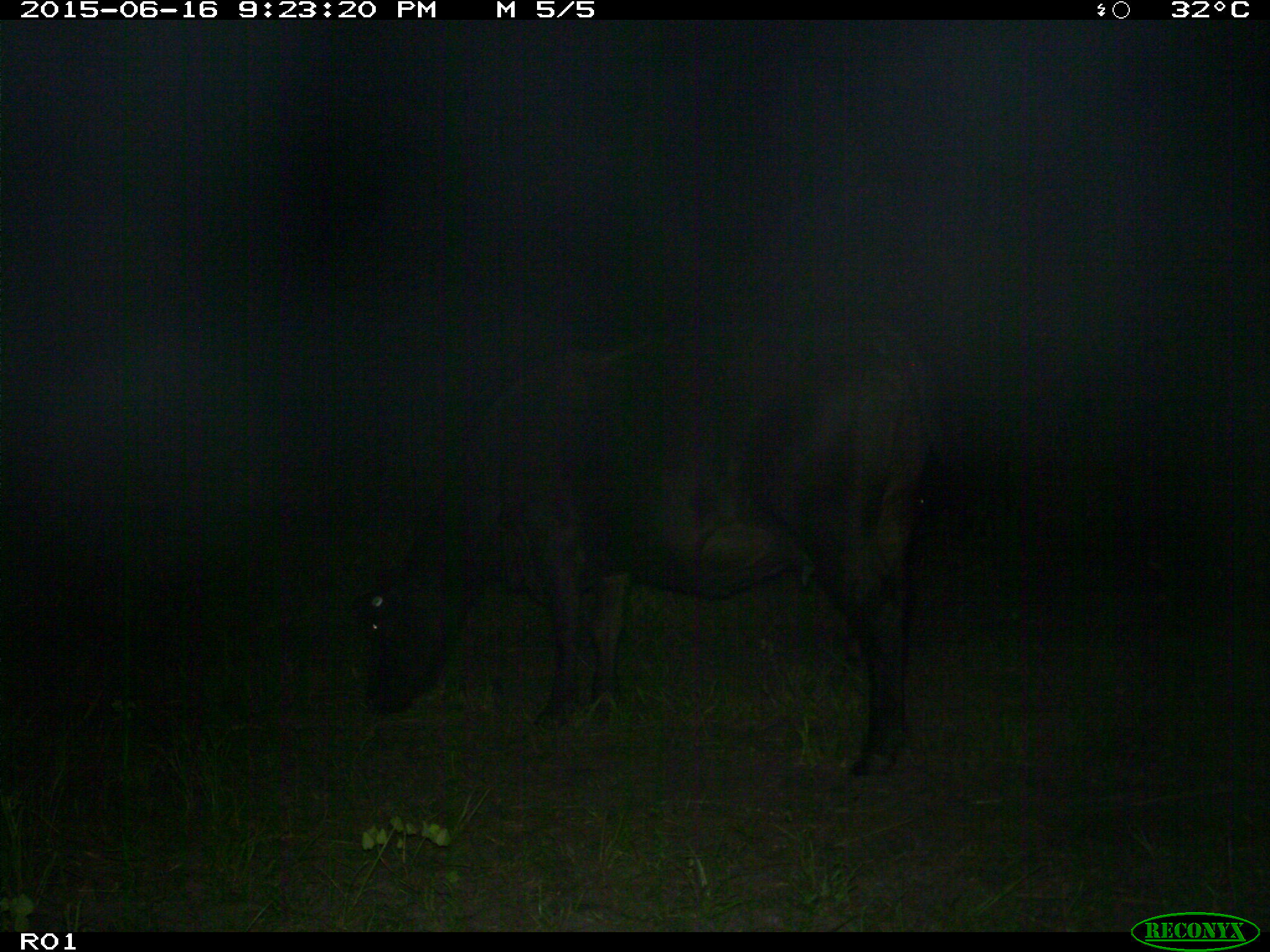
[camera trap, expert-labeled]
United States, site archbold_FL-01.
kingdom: Animalia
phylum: Chordata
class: Mammalia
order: Artiodactyla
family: Bovidae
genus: Bos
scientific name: Bos taurus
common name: domestic cow